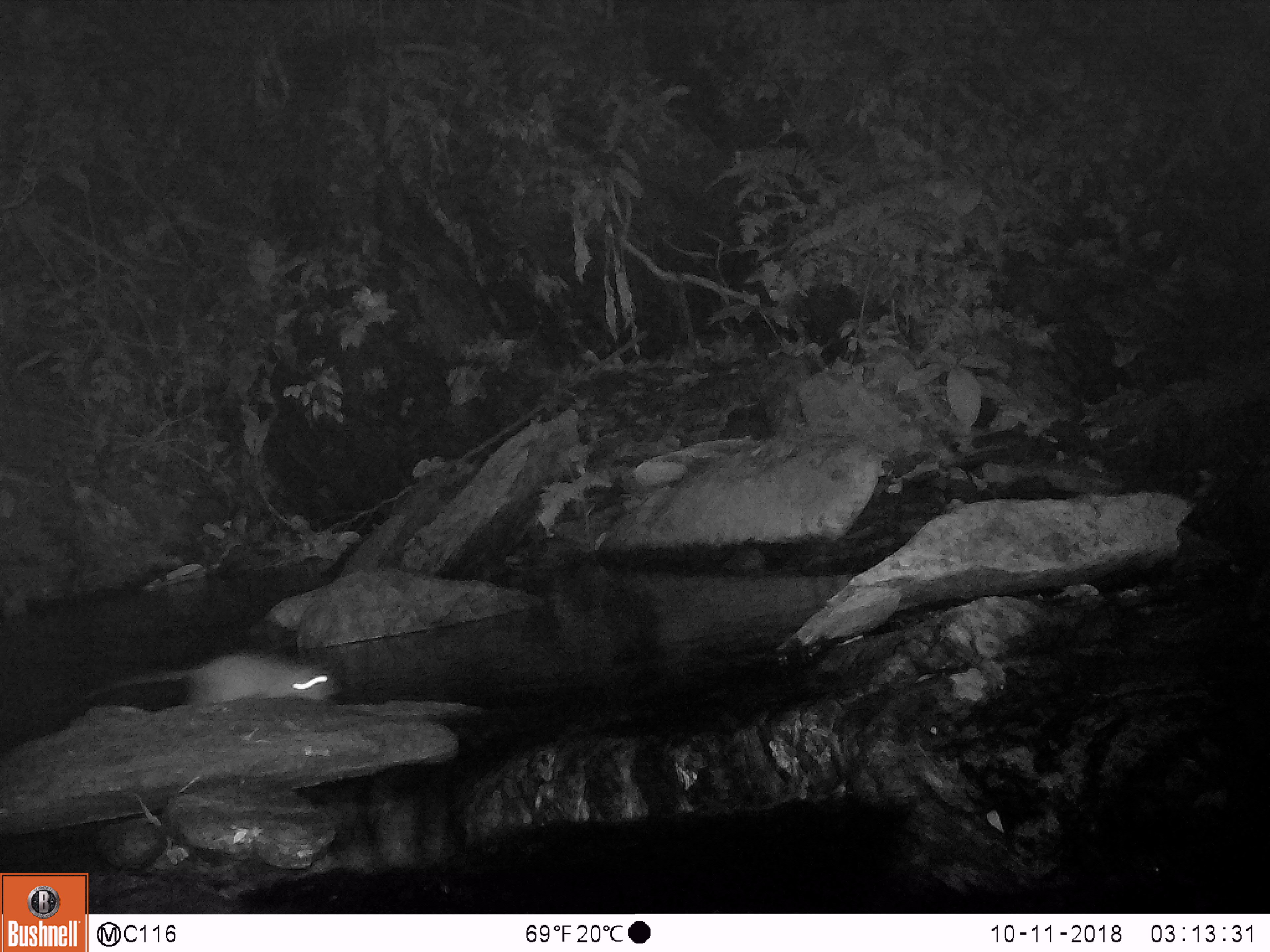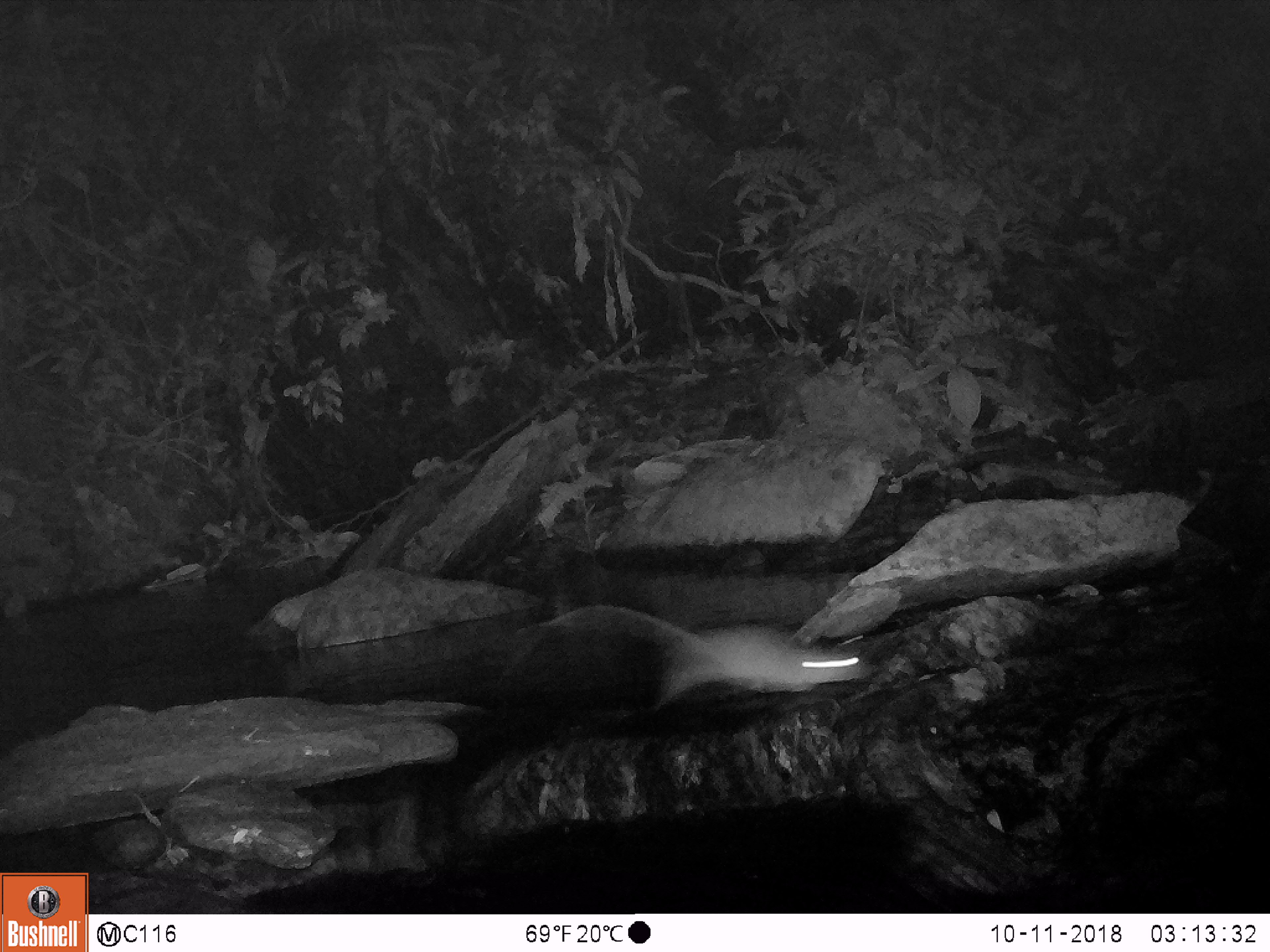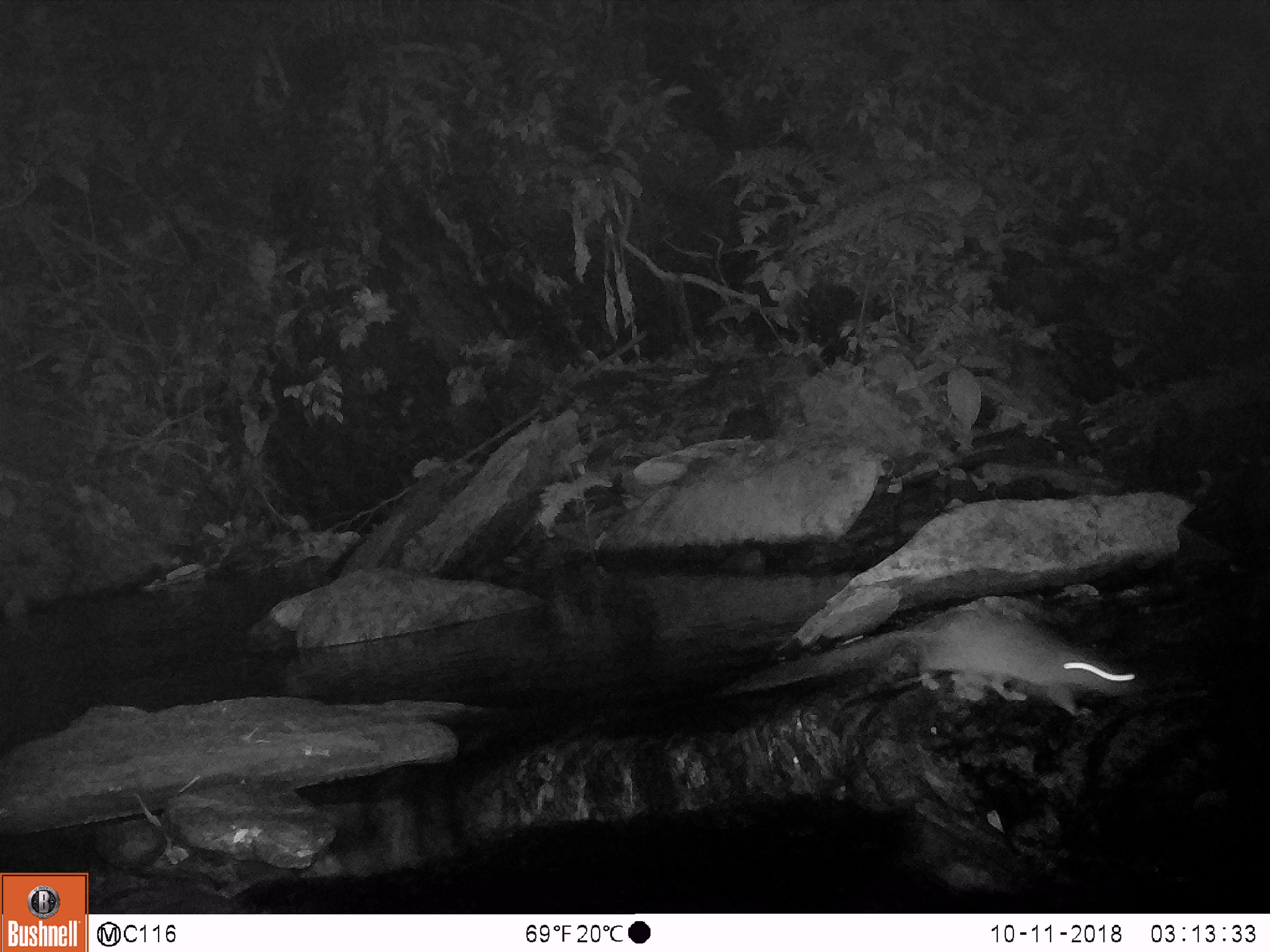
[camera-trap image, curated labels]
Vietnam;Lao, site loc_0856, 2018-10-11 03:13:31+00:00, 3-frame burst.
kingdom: Animalia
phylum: Chordata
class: Mammalia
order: Rodentia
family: Muridae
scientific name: Muridae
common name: old-world mice and rats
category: unidentified murid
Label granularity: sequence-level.